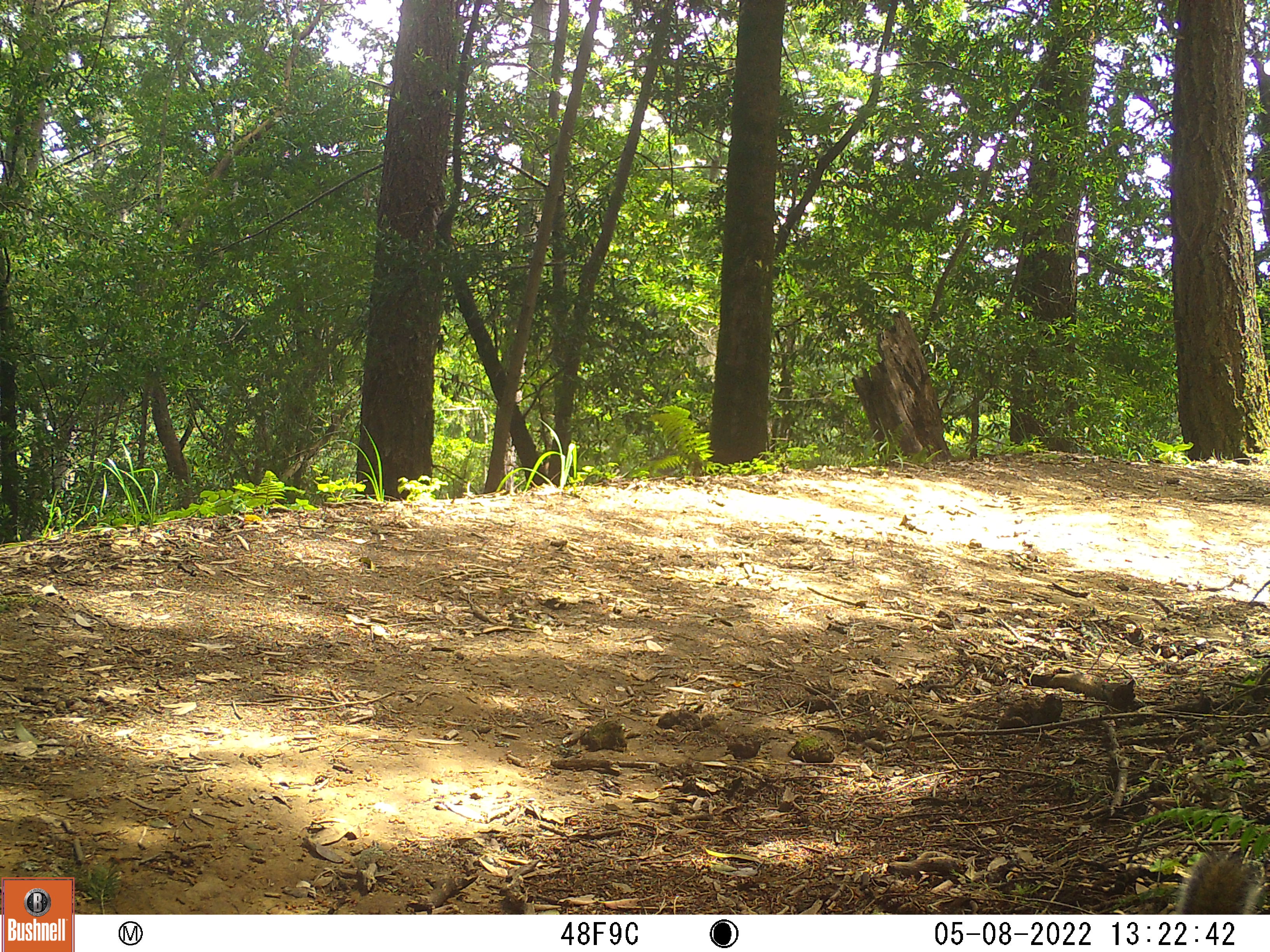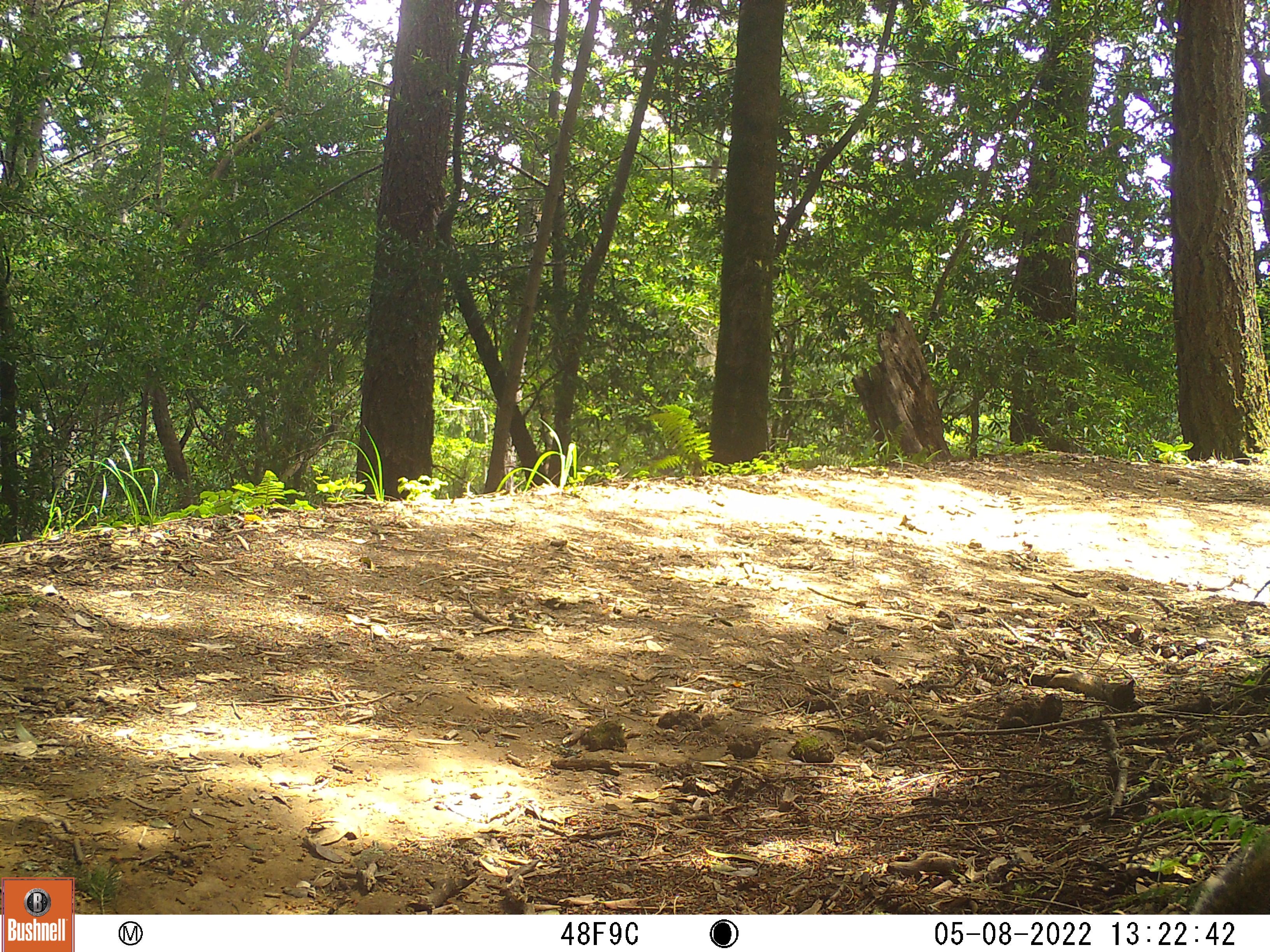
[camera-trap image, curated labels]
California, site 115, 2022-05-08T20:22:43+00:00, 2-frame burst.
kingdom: Animalia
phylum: Chordata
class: Mammalia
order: Rodentia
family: Sciuridae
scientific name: Sciuridae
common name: squirrel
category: unknown squirrel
Unknown squirrel (squirrel) (Sciuridae).